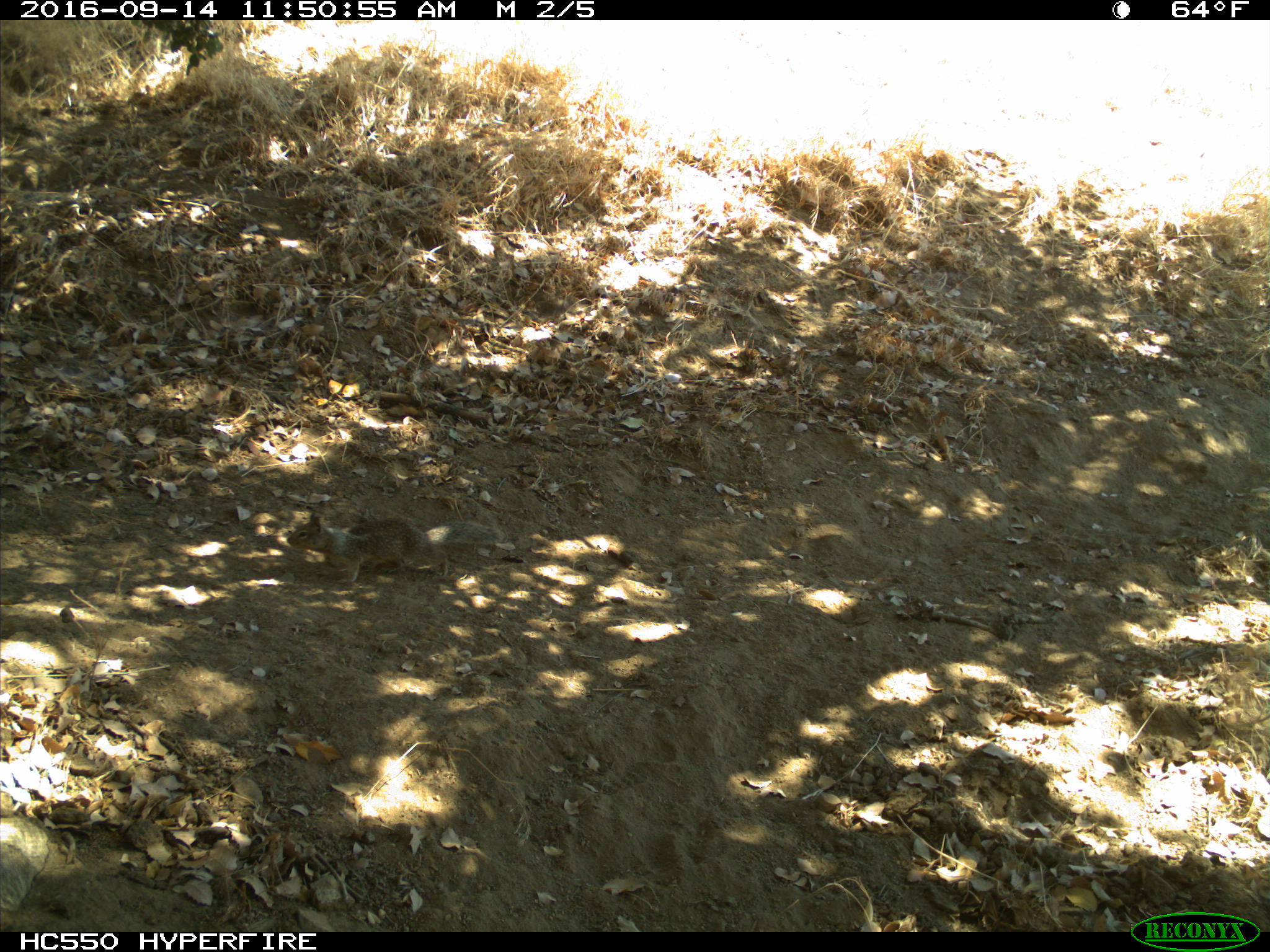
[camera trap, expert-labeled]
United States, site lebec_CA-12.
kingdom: Animalia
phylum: Chordata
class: Mammalia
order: Rodentia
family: Sciuridae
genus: Otospermophilus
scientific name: Otospermophilus beecheyi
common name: california ground squirrel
Otospermophilus beecheyi (california ground squirrel).